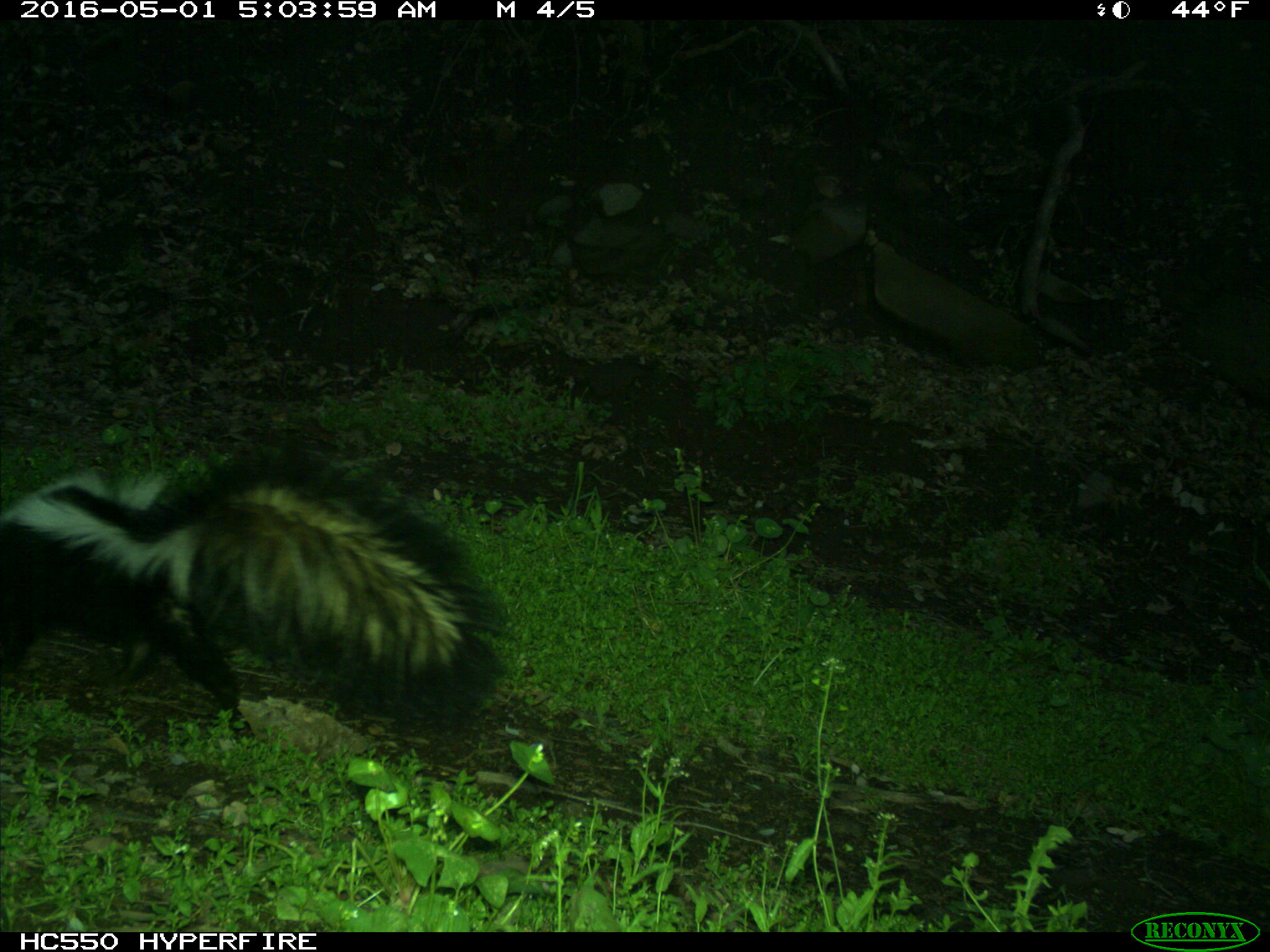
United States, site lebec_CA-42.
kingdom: Animalia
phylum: Chordata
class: Mammalia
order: Carnivora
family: Mephitidae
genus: Mephitis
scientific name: Mephitis mephitis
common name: striped skunk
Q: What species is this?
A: Mephitis mephitis (striped skunk).